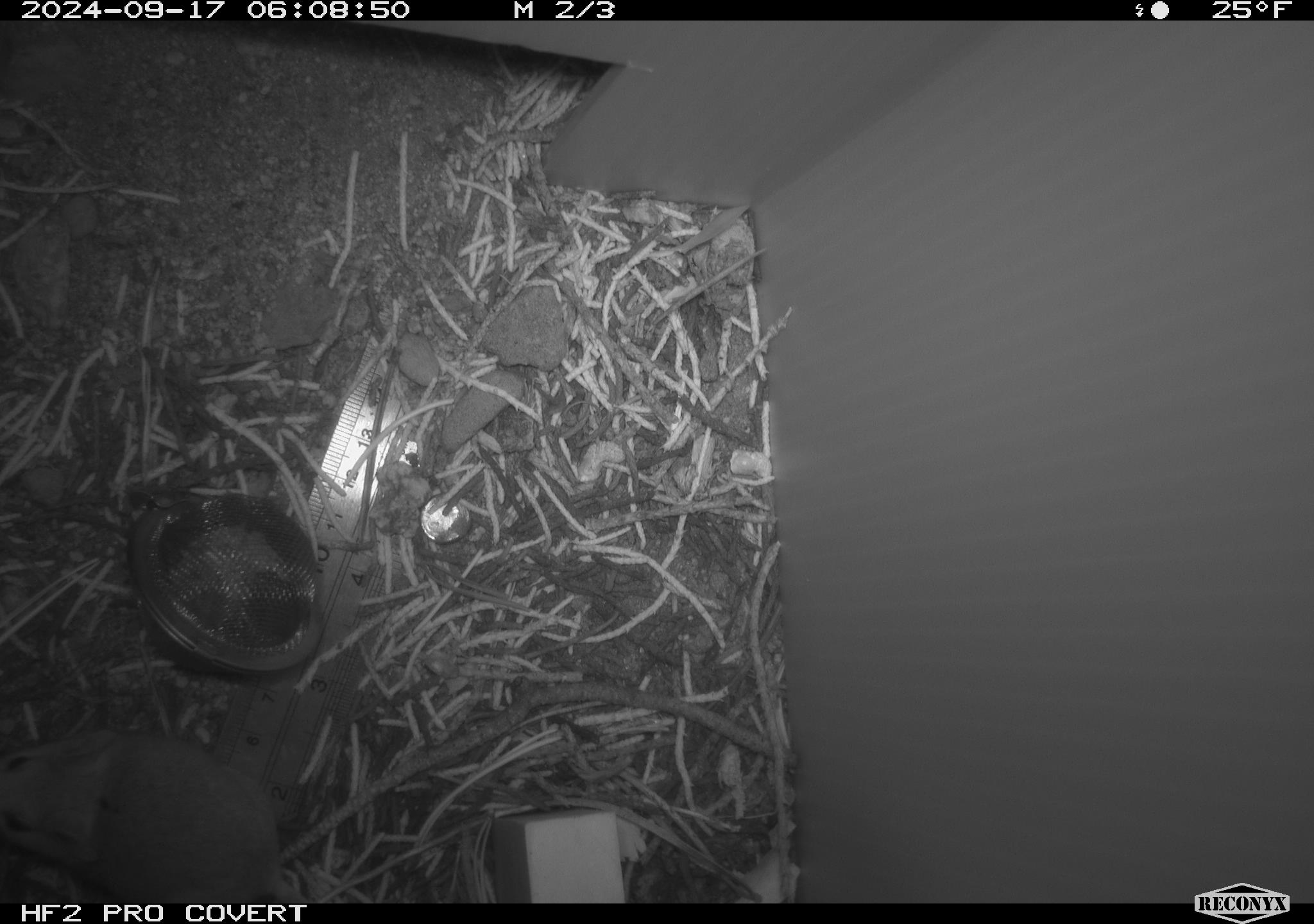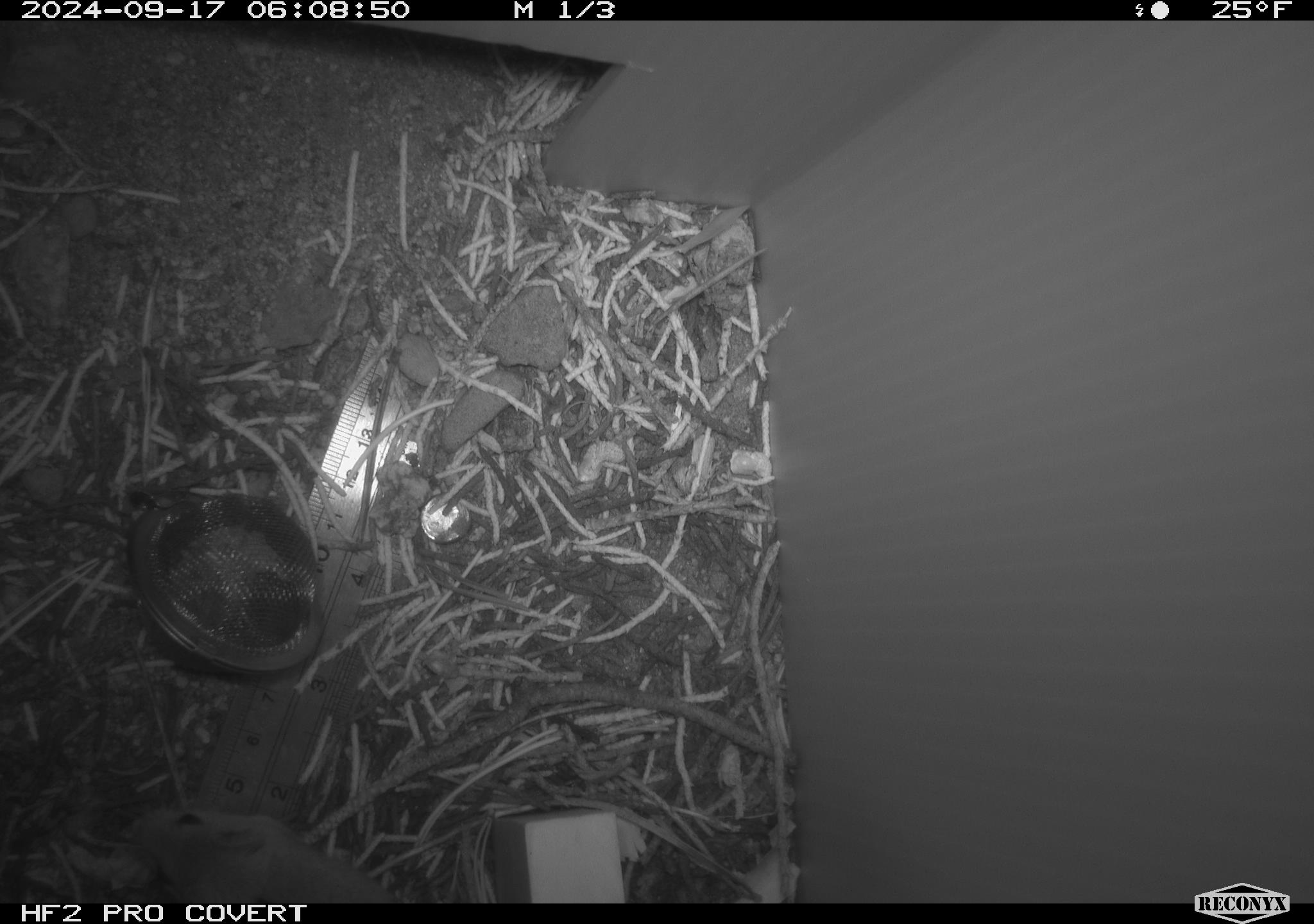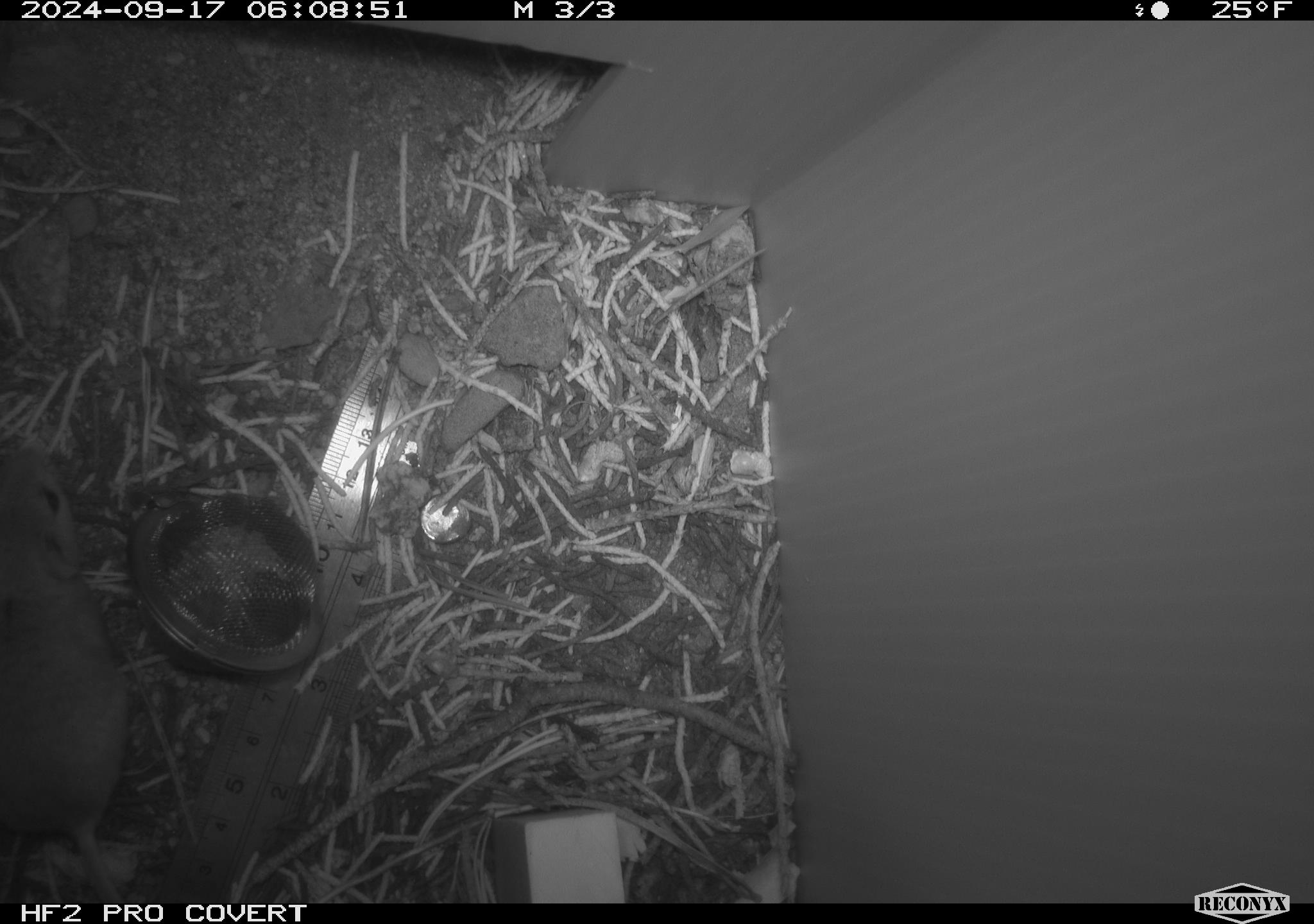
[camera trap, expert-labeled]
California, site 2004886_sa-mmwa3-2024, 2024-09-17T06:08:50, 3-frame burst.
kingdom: Animalia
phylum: Chordata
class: Mammalia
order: Rodentia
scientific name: Rodentia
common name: mouse species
Mouse species (Rodentia).